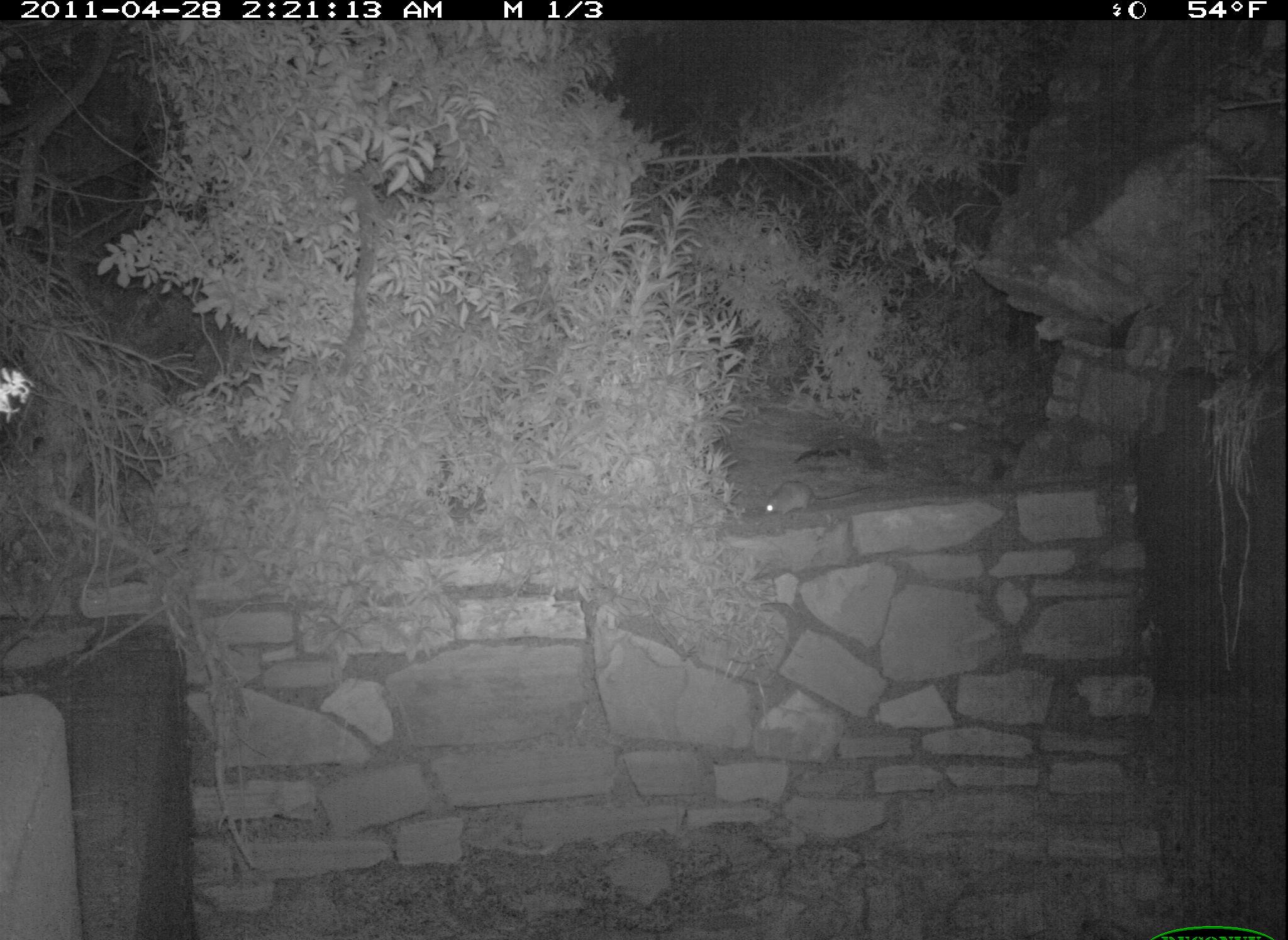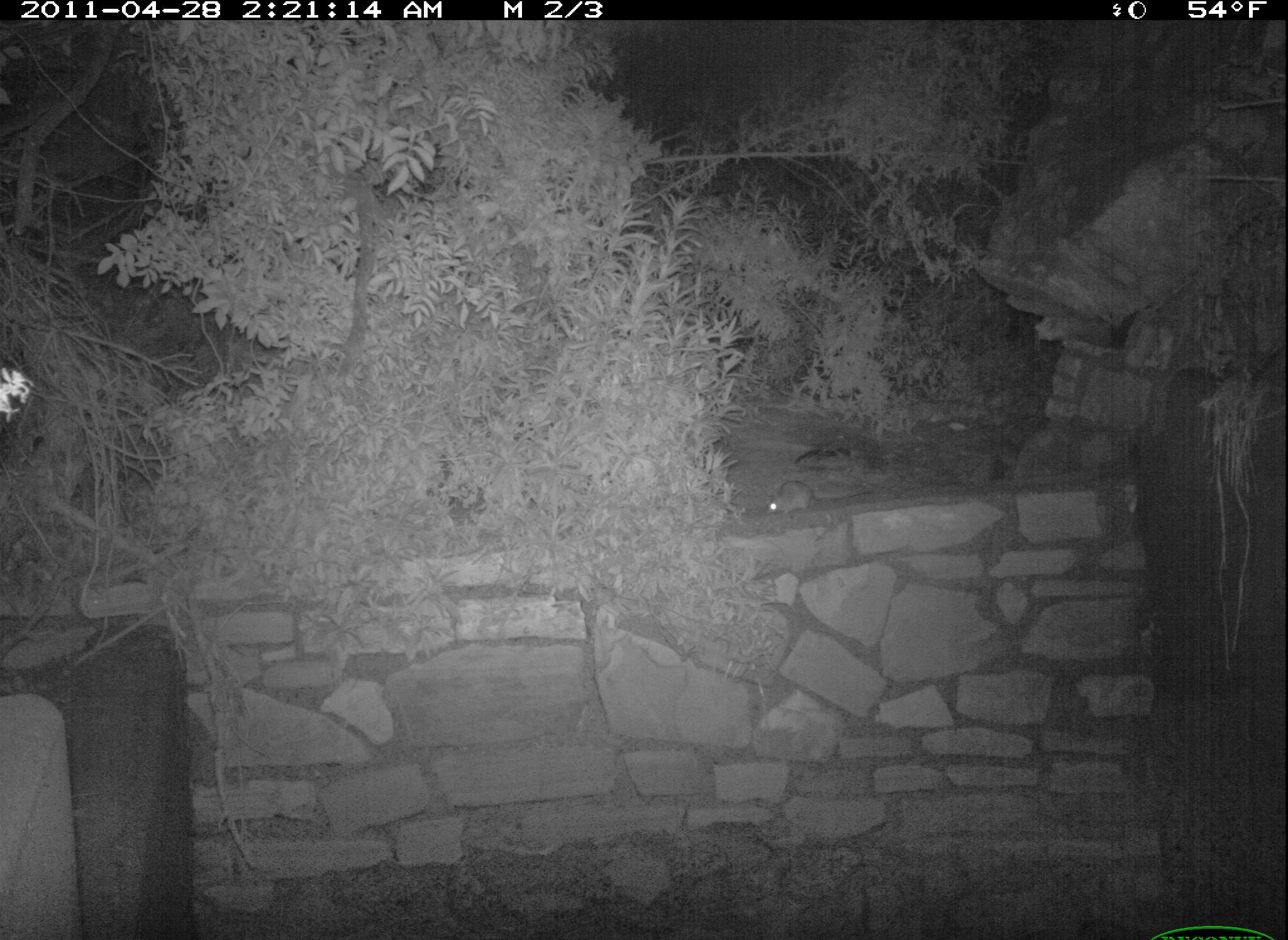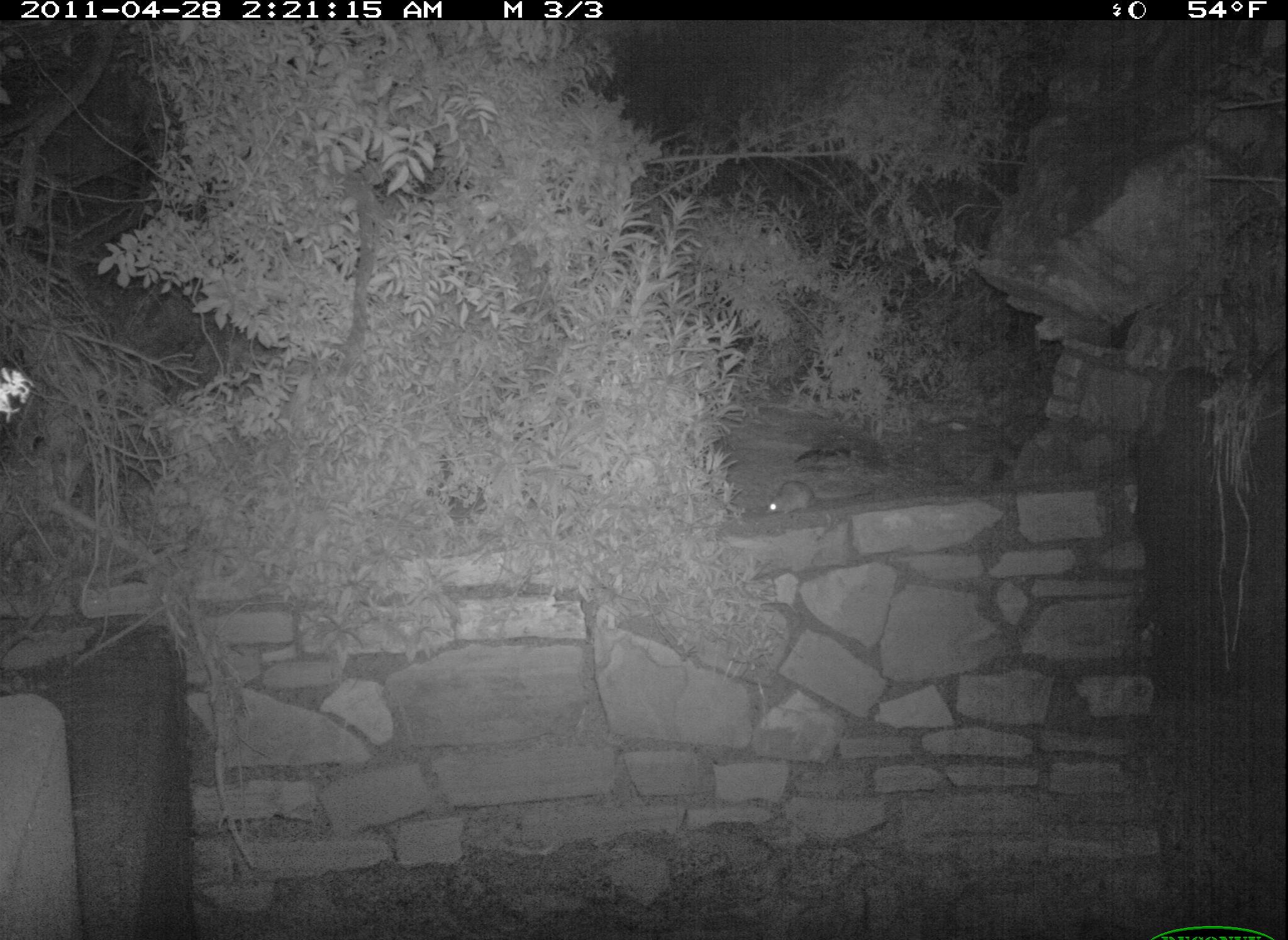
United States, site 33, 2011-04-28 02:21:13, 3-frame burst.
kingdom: Animalia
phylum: Chordata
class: Mammalia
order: Rodentia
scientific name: Rodentia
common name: rodent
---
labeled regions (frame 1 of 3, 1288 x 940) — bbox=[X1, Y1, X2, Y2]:
rodent: bbox=[756, 474, 875, 525]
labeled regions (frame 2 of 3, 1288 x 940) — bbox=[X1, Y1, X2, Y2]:
rodent: bbox=[755, 477, 826, 515]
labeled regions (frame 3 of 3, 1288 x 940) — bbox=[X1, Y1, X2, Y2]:
rodent: bbox=[761, 476, 871, 519]